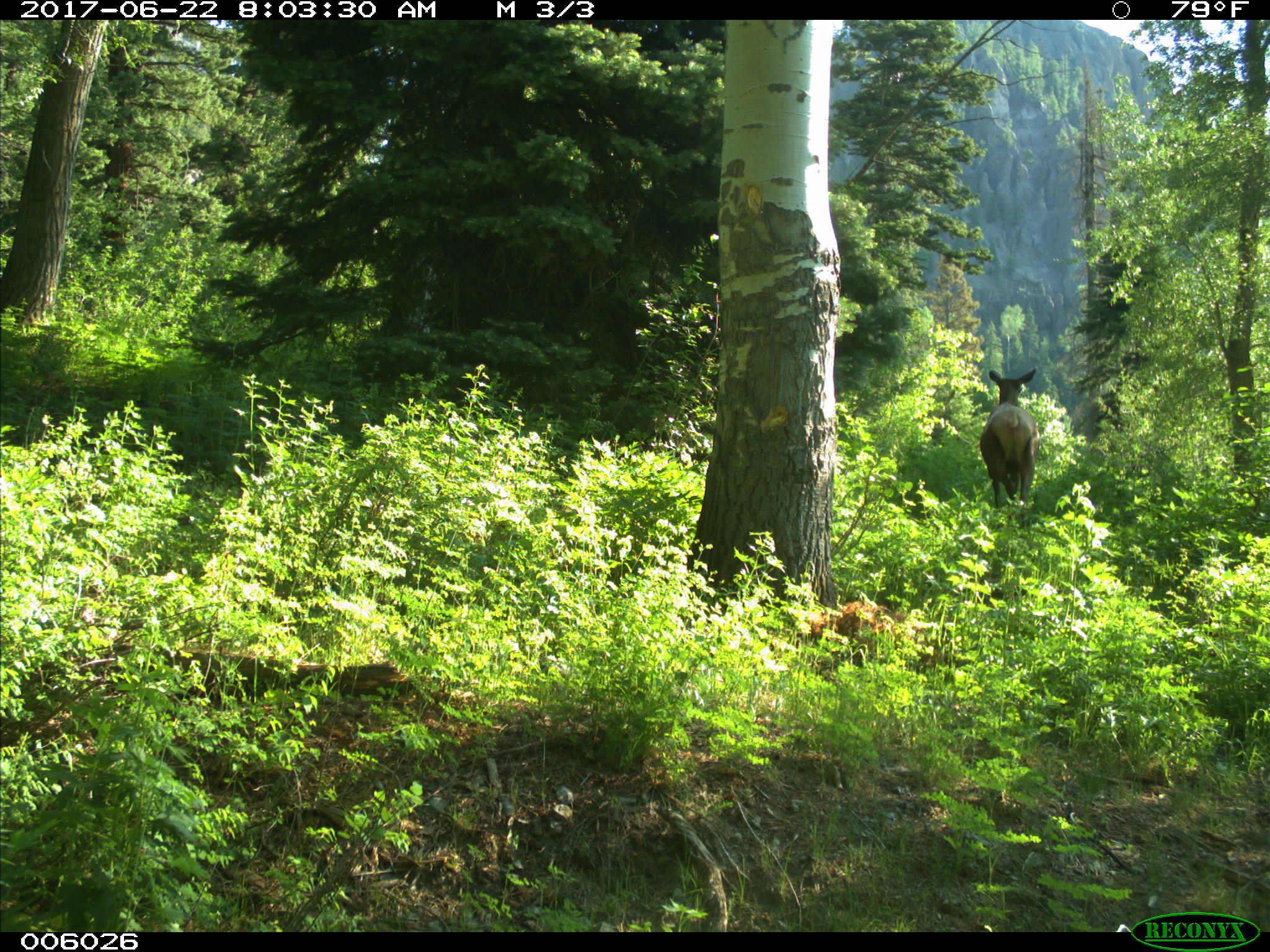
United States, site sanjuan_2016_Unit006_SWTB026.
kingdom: Animalia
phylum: Chordata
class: Mammalia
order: Artiodactyla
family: Cervidae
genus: Cervus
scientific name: Cervus elaphus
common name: red deer